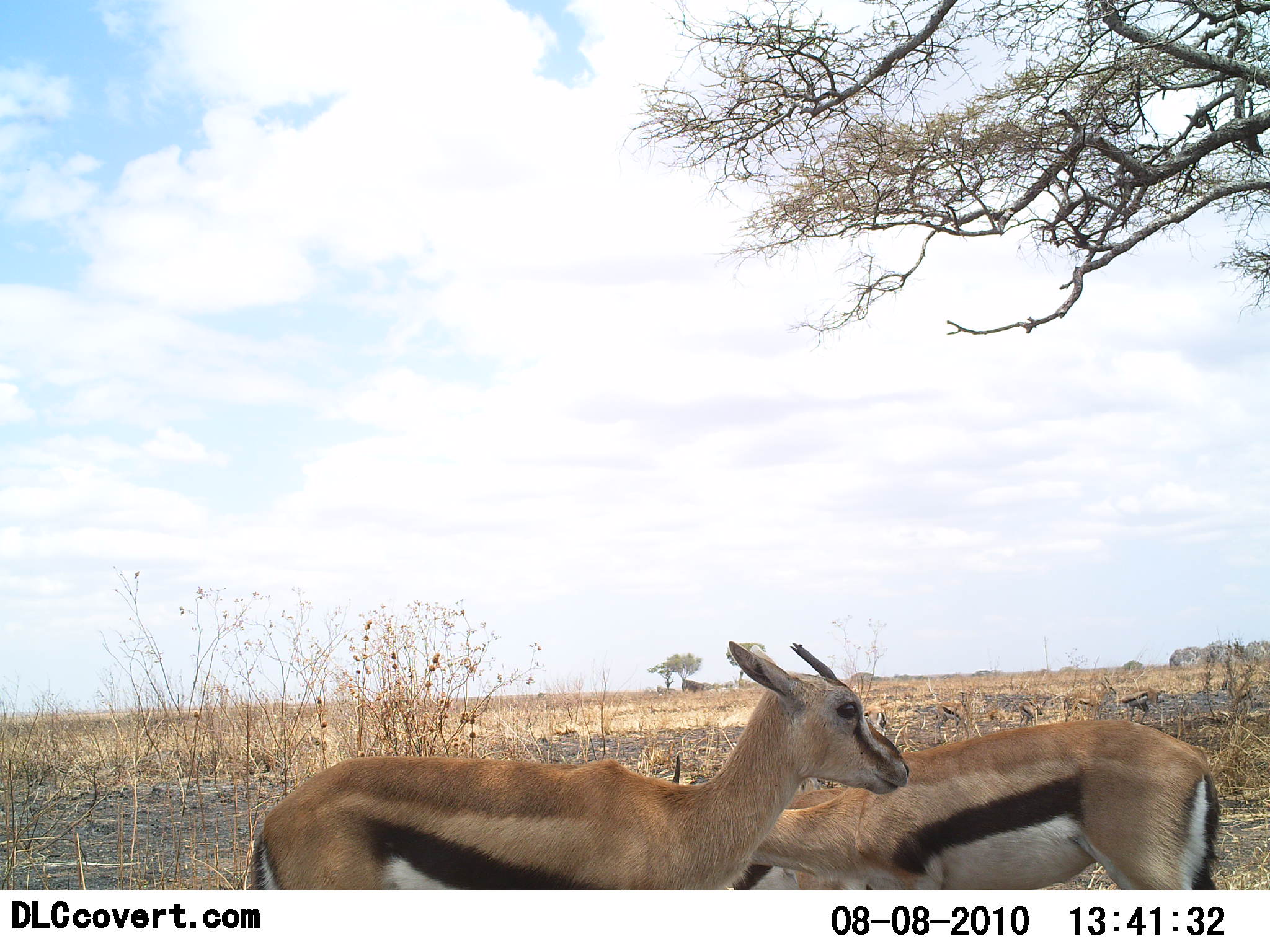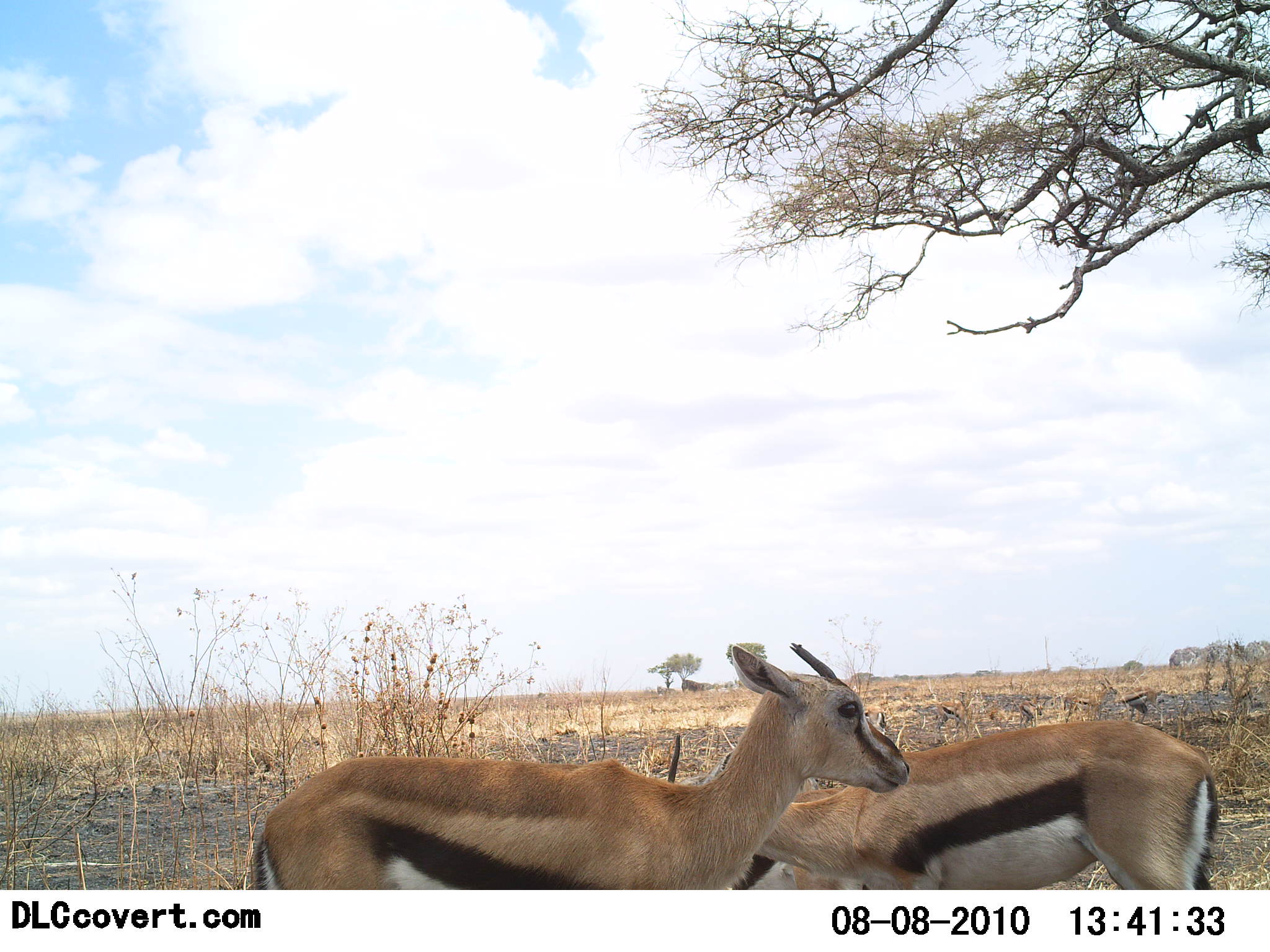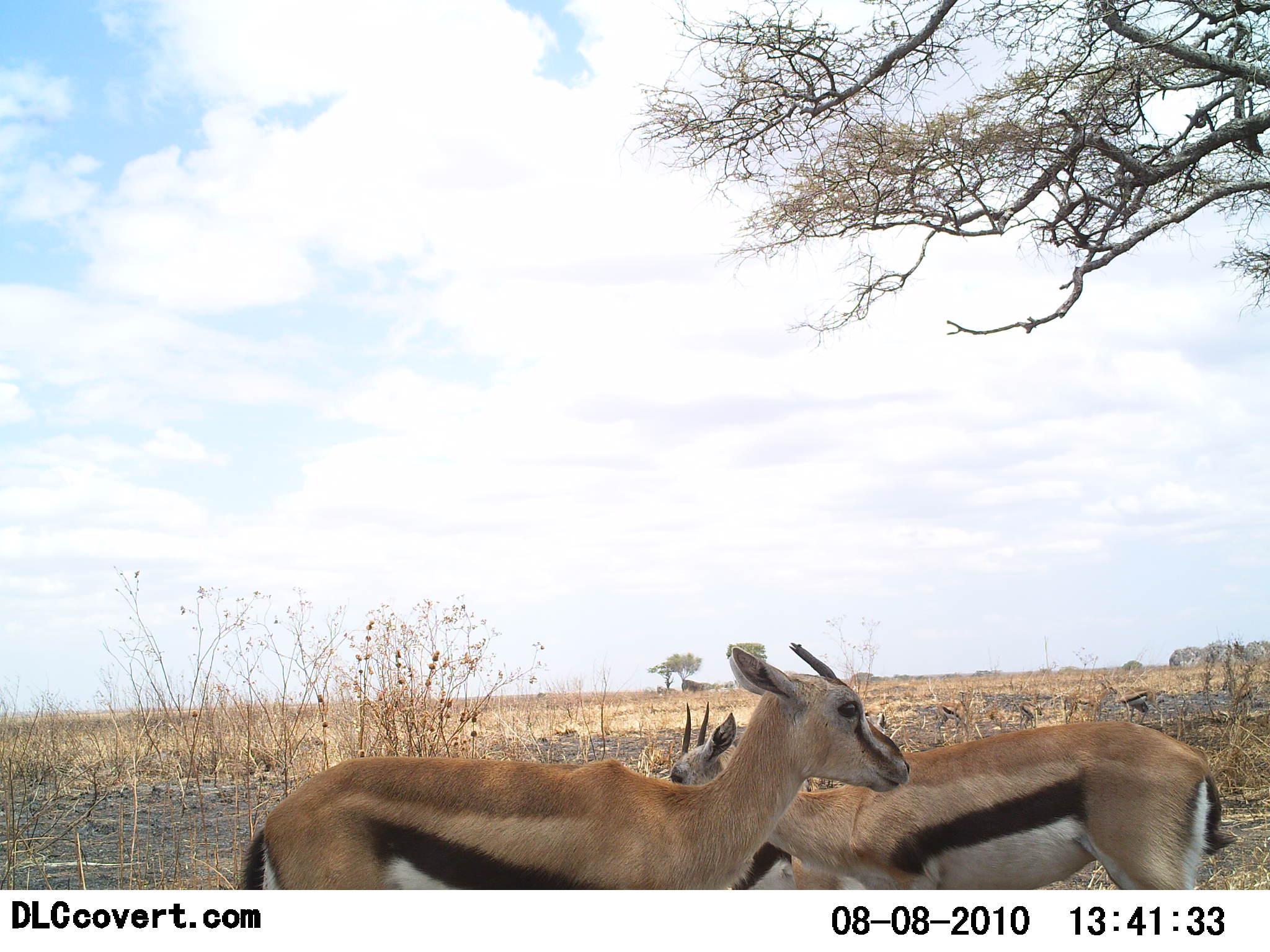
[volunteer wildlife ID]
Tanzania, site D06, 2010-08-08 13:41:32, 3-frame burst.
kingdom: Animalia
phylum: Chordata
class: Mammalia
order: Artiodactyla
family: Bovidae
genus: Eudorcas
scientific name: Eudorcas thomsonii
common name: thomson's gazelle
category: gazellethomsons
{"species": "gazellethomsons (thomson's gazelle) (Eudorcas thomsonii)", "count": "2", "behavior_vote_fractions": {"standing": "100%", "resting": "0%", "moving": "0%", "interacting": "4%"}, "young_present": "0%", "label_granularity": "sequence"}